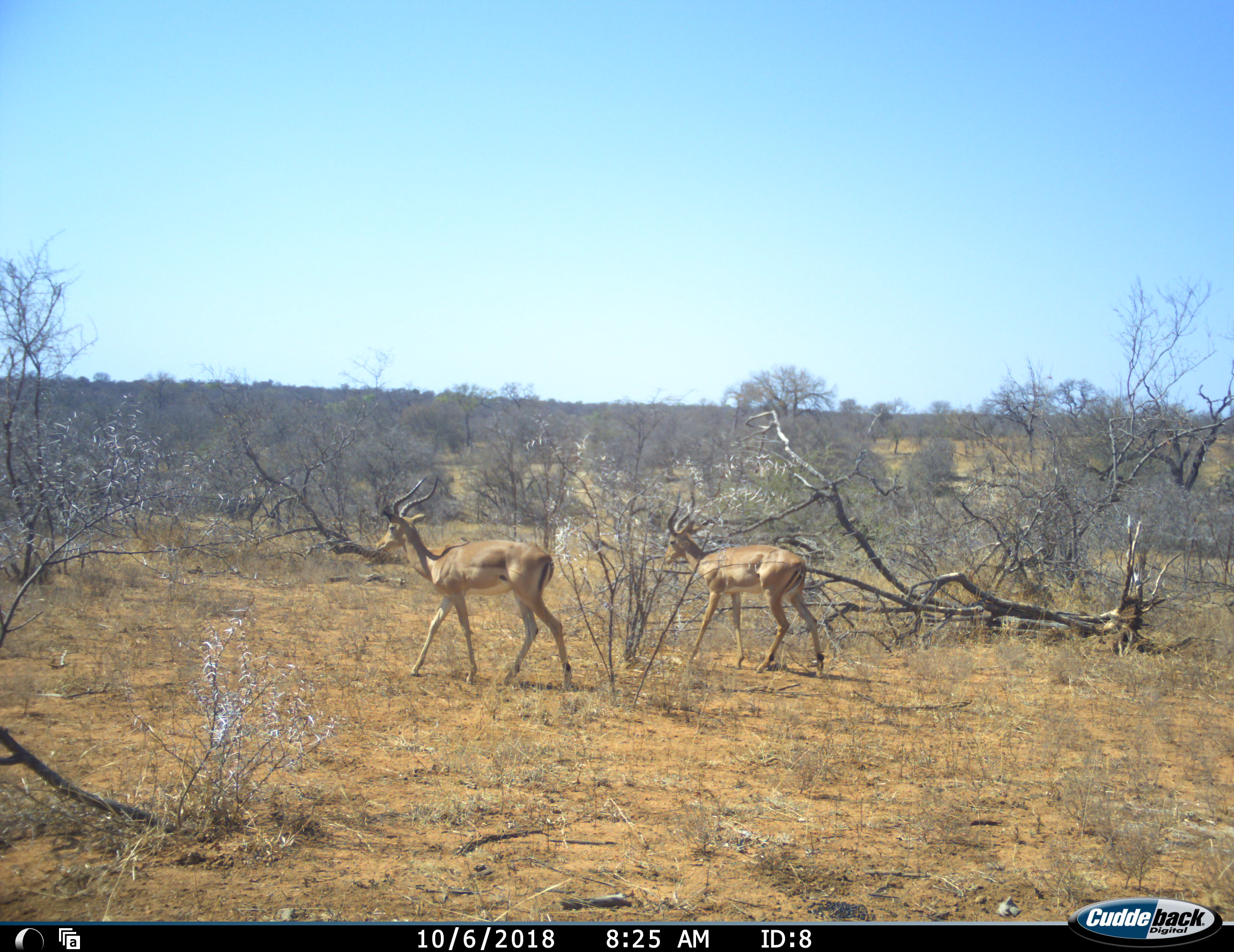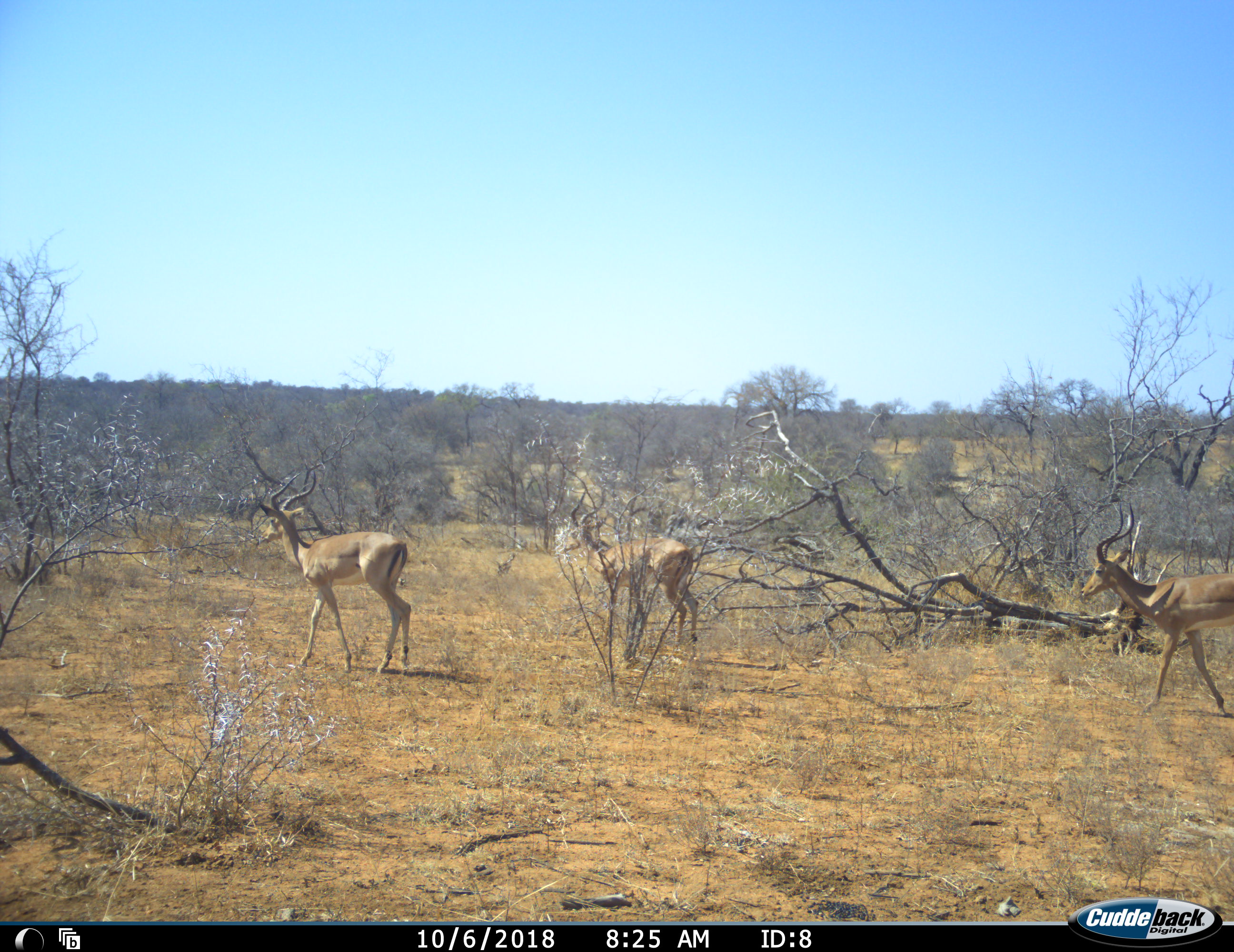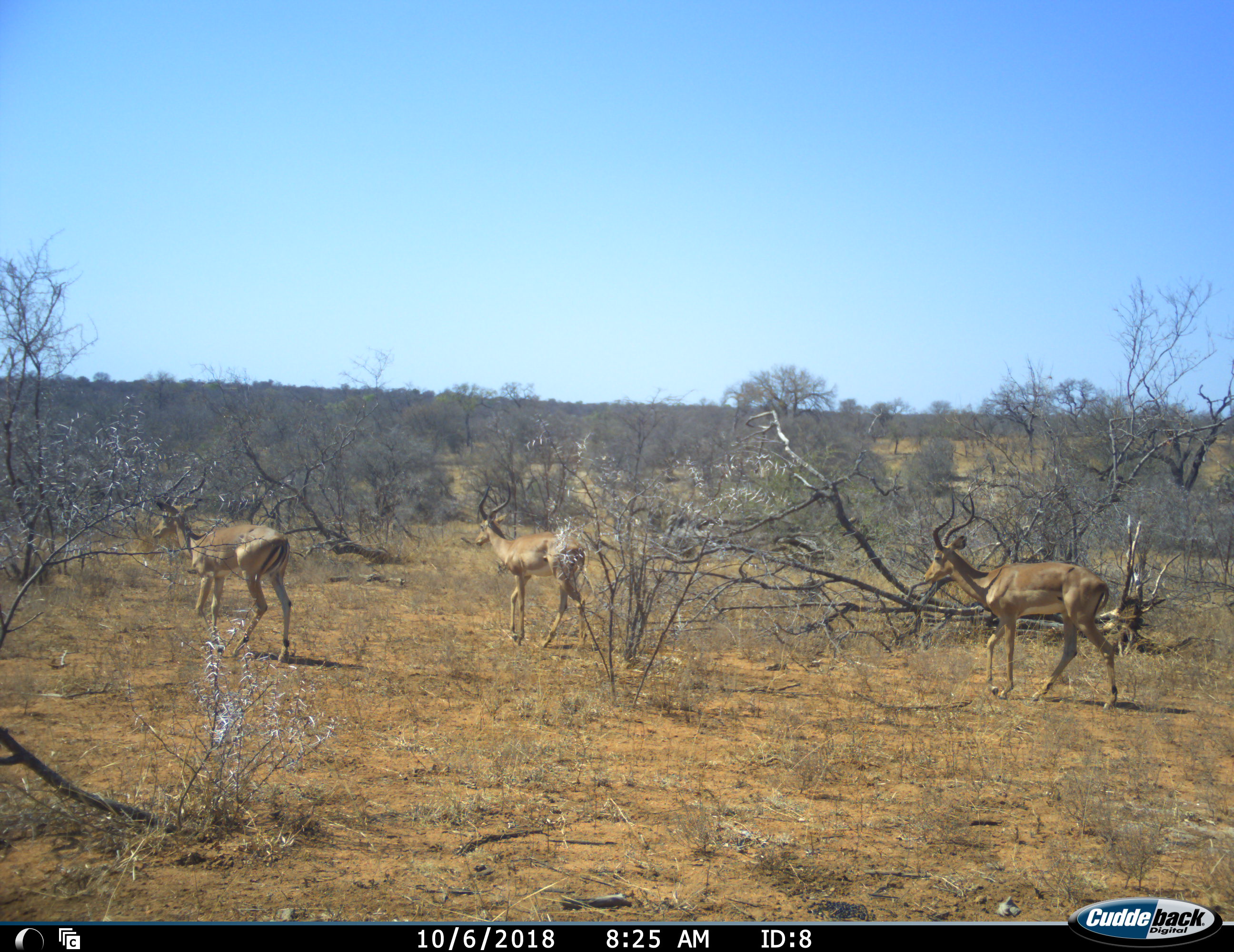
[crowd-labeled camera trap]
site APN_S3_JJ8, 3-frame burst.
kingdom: Animalia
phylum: Chordata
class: Mammalia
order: Artiodactyla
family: Bovidae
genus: Aepyceros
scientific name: Aepyceros melampus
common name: impala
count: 3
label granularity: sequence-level